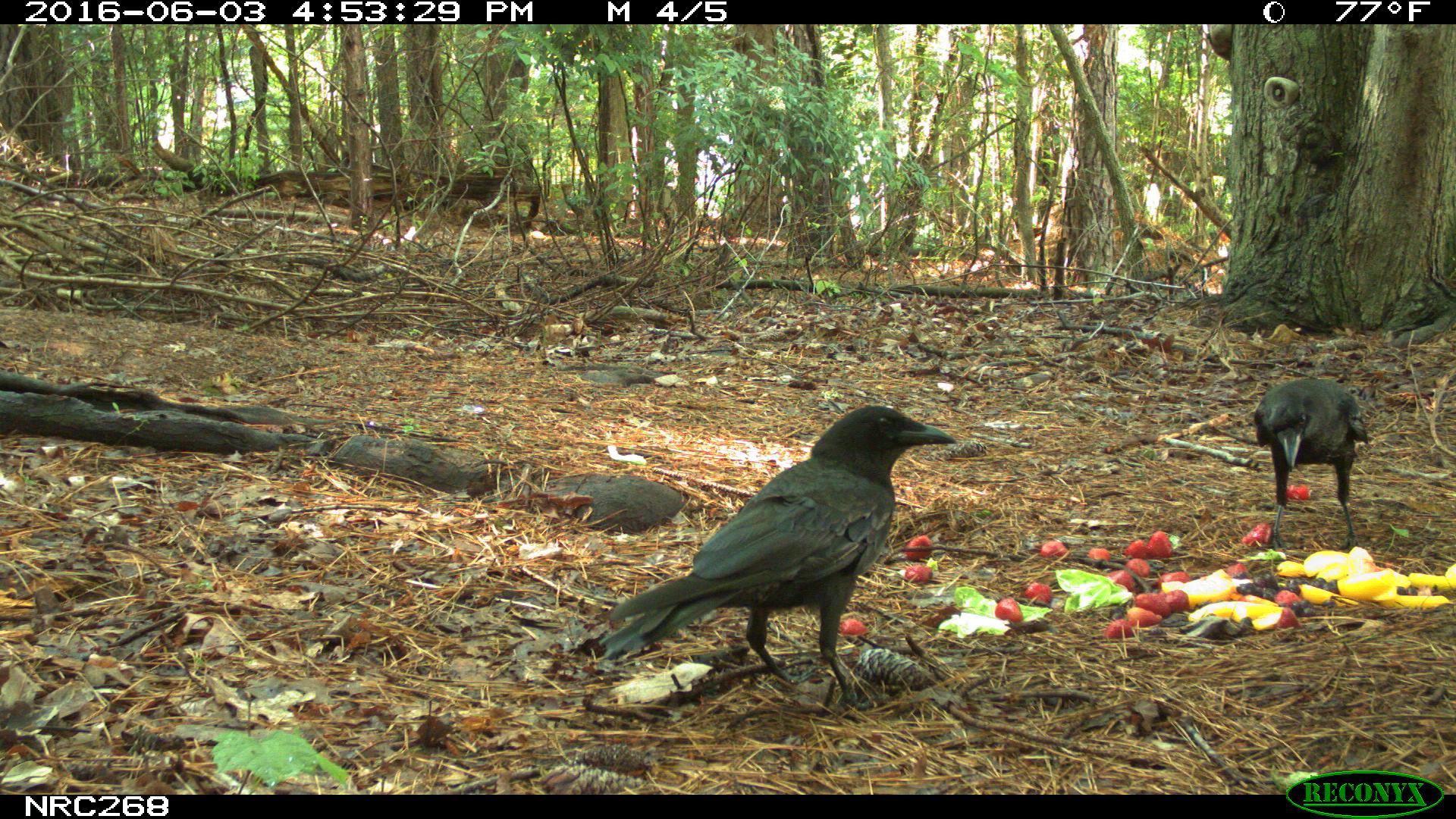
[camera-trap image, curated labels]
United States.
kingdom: Animalia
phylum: Chordata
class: Aves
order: Passeriformes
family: Corvidae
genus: Corvus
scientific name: Corvus brachyrhynchos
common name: american crow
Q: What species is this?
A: American Crow (Corvus brachyrhynchos).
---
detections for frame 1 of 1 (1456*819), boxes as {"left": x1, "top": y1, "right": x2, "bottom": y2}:
American Crow: {"left": 565, "top": 397, "right": 997, "bottom": 713}; {"left": 1245, "top": 379, "right": 1384, "bottom": 521}